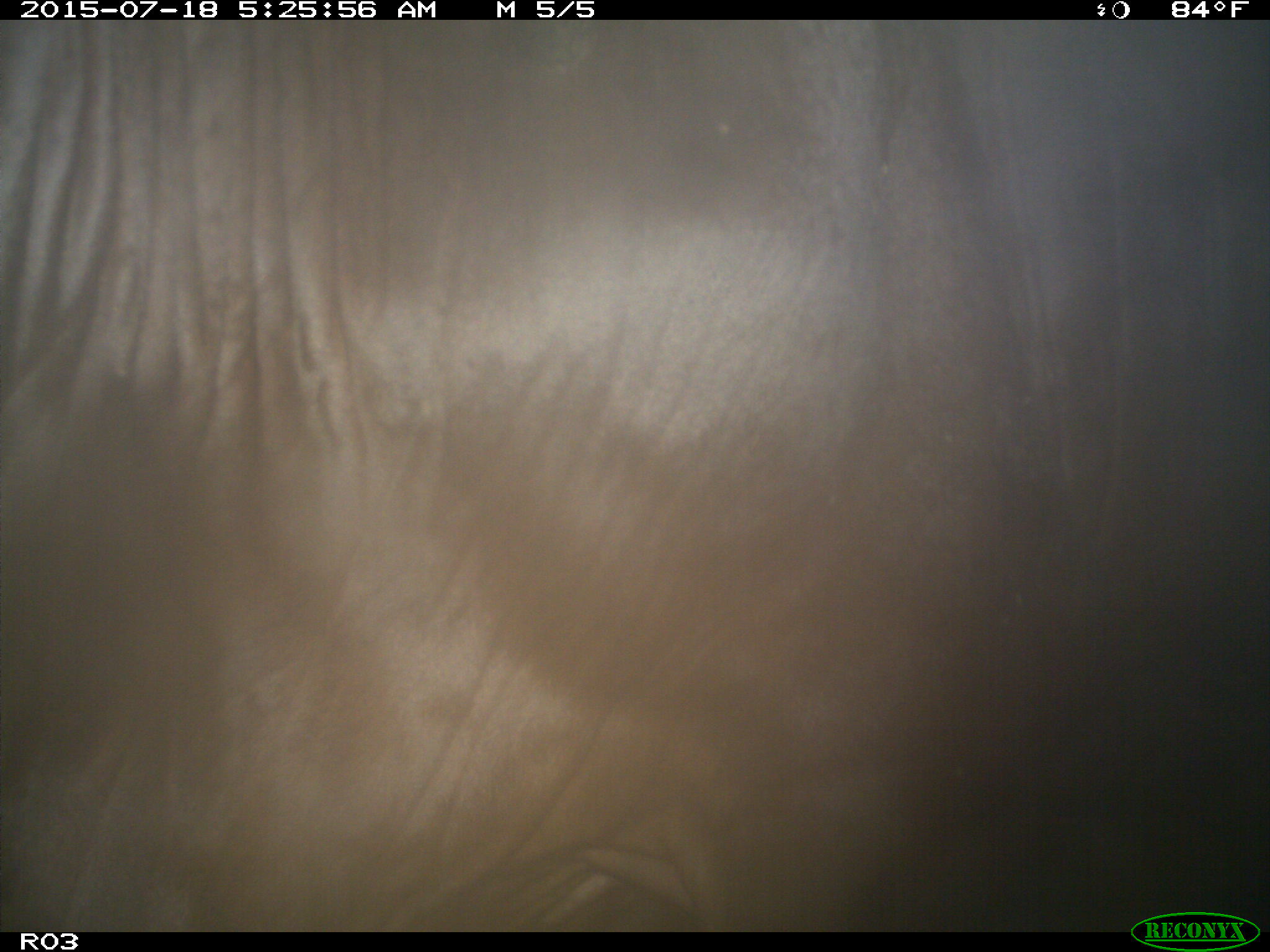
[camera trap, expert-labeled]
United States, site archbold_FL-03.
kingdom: Animalia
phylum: Chordata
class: Mammalia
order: Artiodactyla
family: Bovidae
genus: Bos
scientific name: Bos taurus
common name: domestic cow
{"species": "Bos taurus (domestic cow)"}